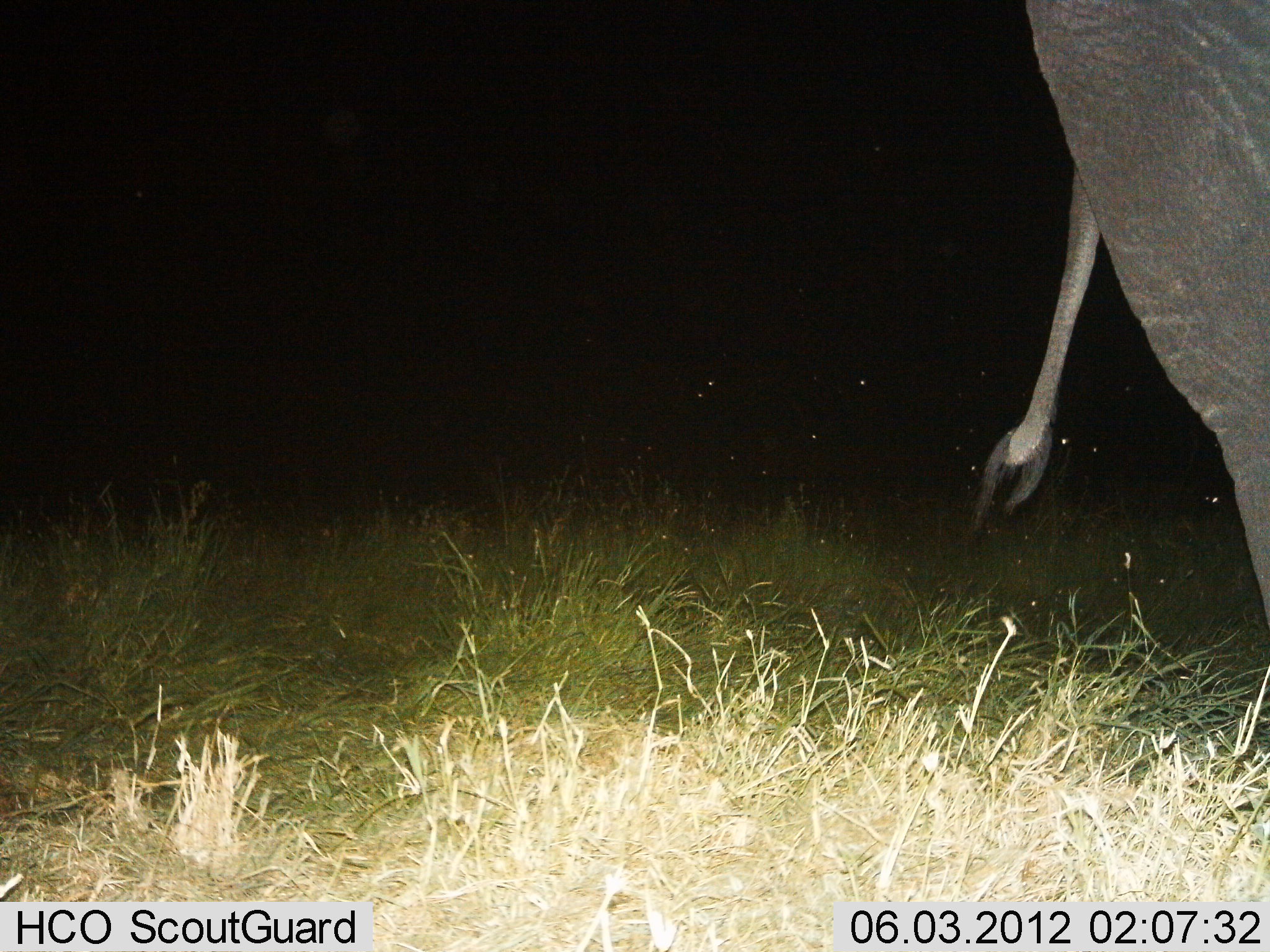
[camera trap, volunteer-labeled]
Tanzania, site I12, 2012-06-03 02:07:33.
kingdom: Animalia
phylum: Chordata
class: Mammalia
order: Proboscidea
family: Elephantidae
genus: Loxodonta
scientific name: Loxodonta africana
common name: african bush elephant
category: elephant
Elephant (african bush elephant) (Loxodonta africana), count 1. Behavior (volunteer vote fractions): standing 70%, resting 0%, moving 30%, interacting 0%. Young present (vote fraction): 0%. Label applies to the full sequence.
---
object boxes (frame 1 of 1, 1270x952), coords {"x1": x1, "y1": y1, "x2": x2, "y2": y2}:
animal: {"x1": 961, "y1": 0, "x2": 1270, "y2": 637}